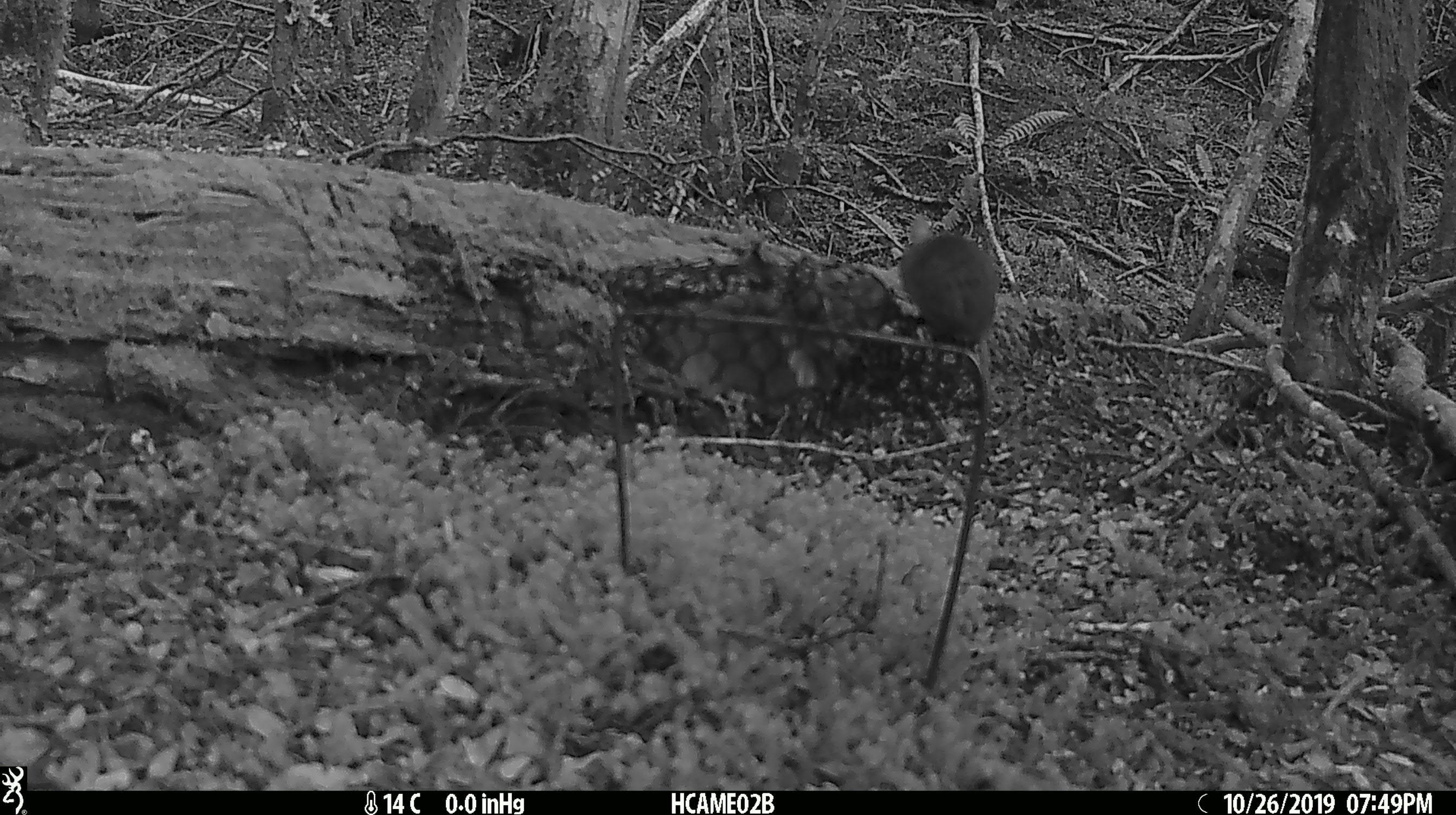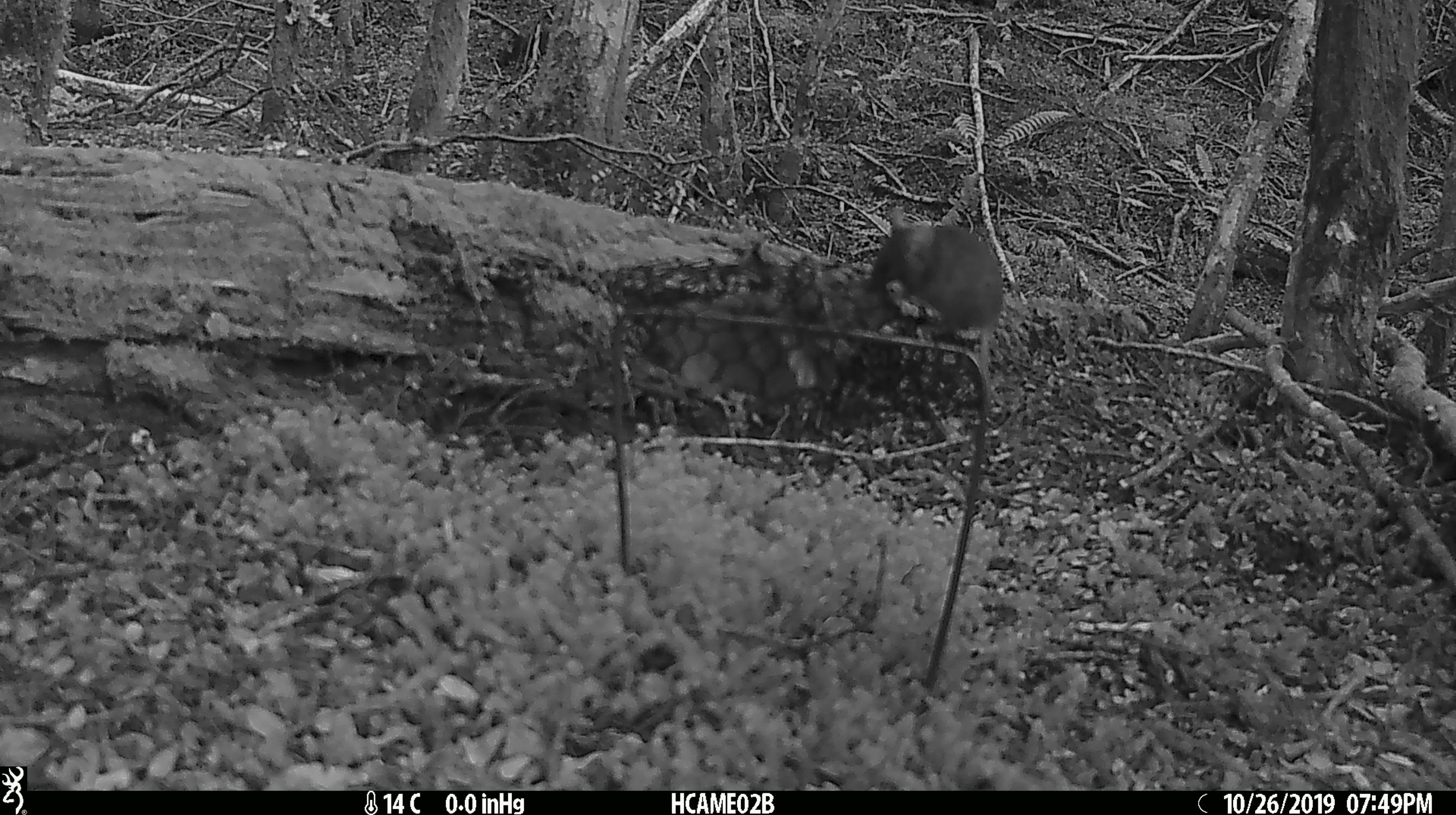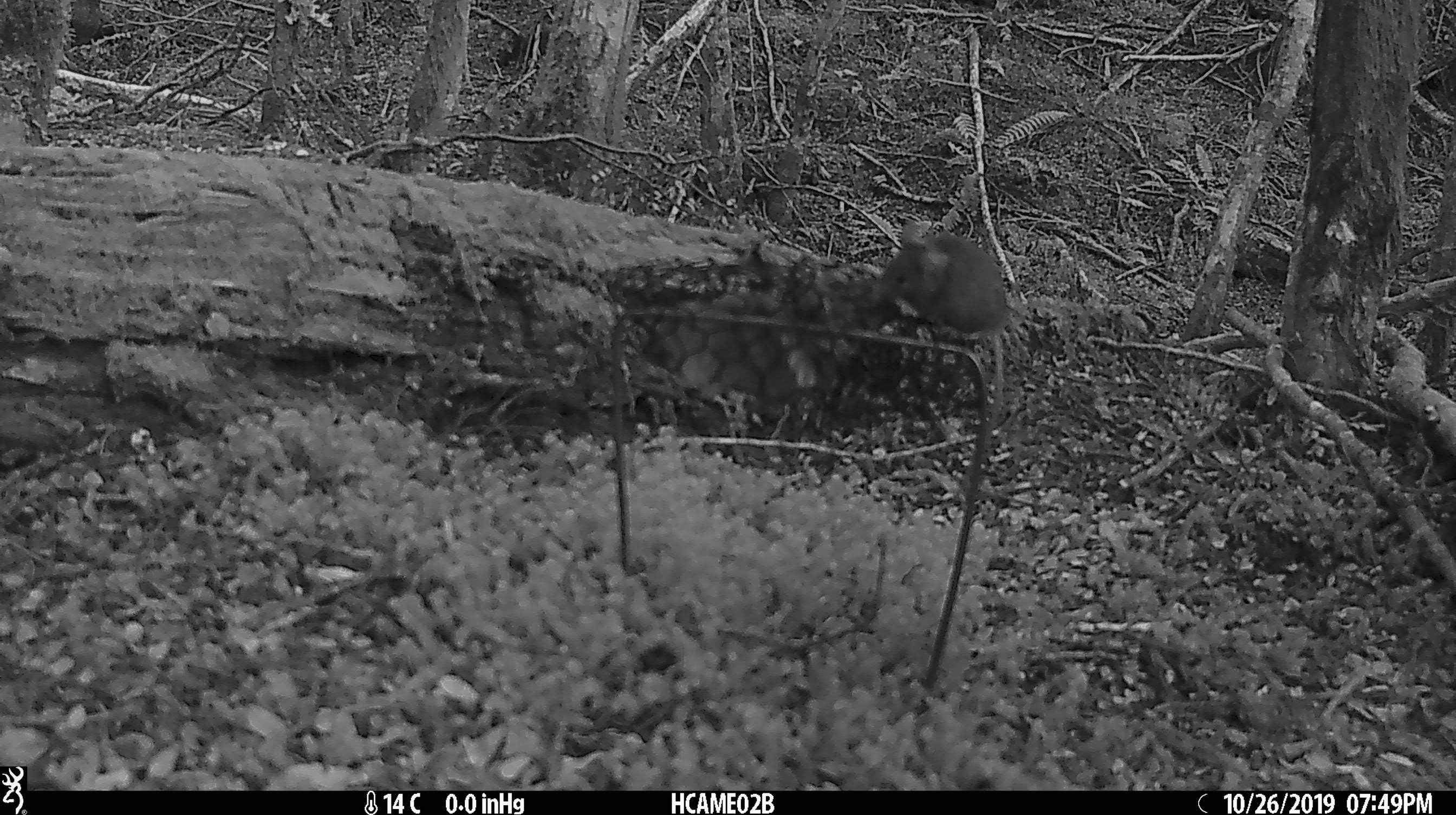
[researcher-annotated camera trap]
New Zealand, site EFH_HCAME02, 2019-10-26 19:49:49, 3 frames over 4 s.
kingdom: Animalia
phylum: Chordata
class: Mammalia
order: Rodentia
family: Muridae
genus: Mus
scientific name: Mus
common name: mouse